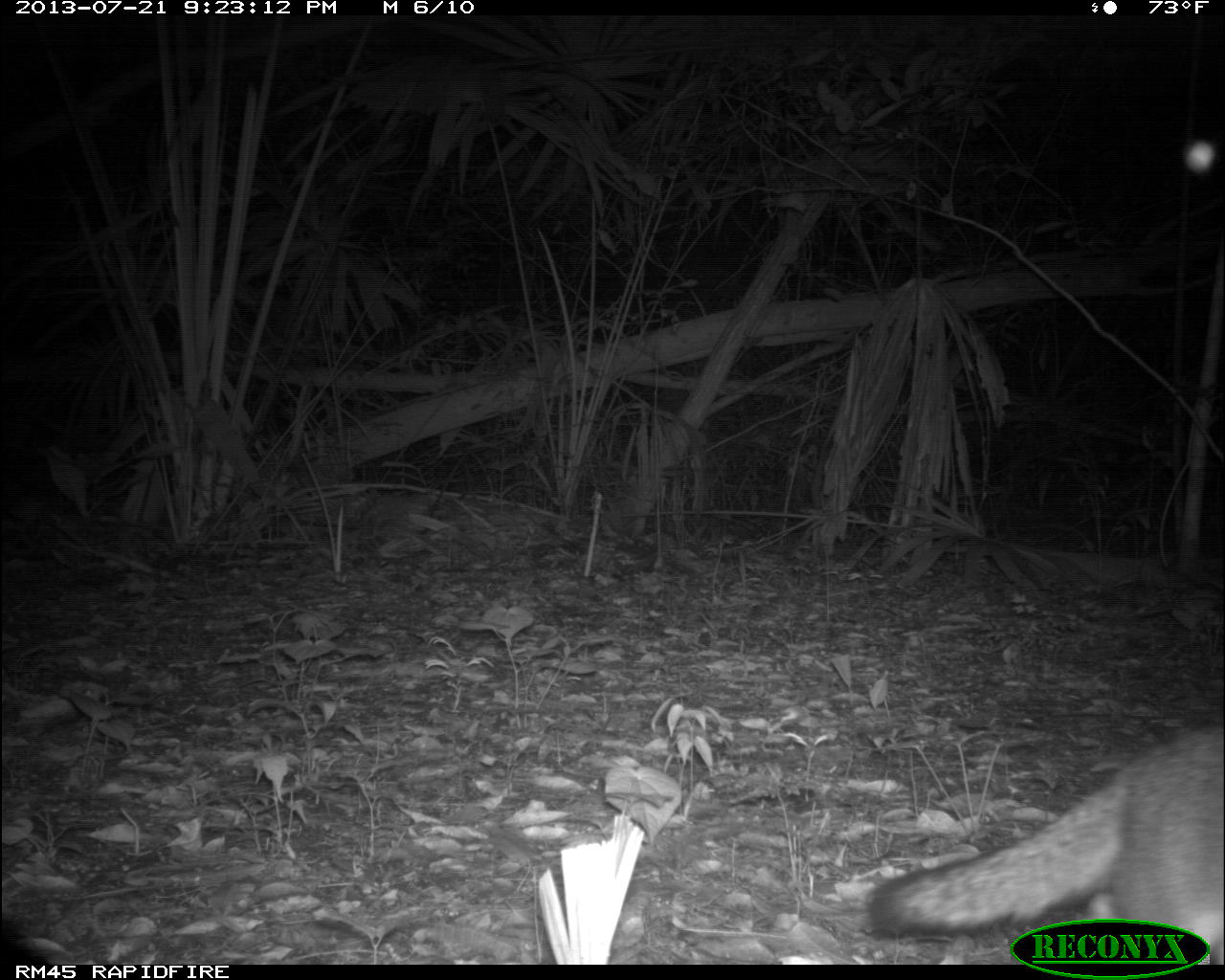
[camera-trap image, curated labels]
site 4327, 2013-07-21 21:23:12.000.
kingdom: Animalia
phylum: Chordata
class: Mammalia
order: Carnivora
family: Canidae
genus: Urocyon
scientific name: Urocyon cinereoargenteus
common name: gray fox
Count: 1.